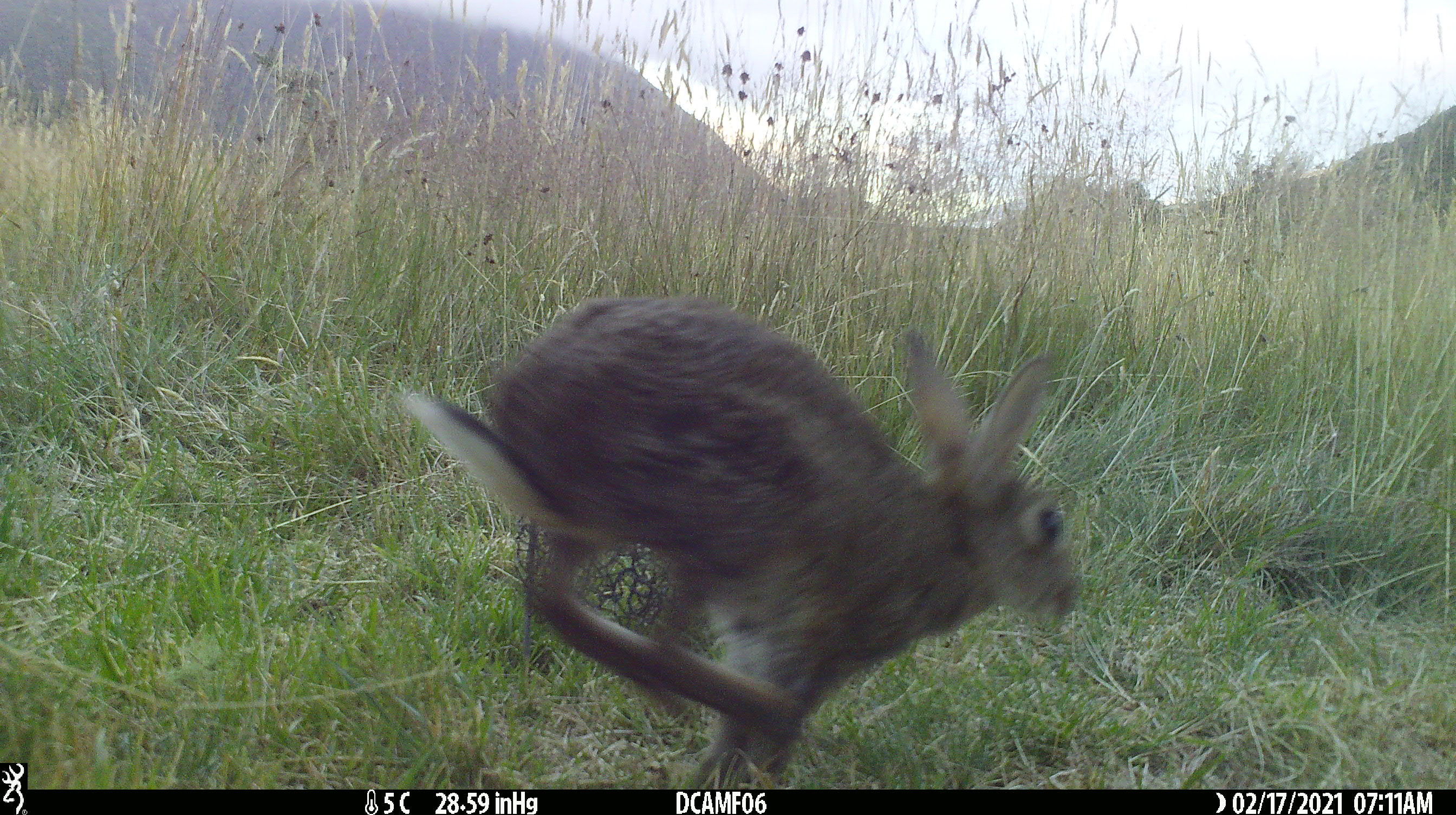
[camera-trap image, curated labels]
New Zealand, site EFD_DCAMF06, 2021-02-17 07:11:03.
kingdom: Animalia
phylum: Chordata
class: Mammalia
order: Lagomorpha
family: Leporidae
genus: Oryctolagus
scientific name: Oryctolagus cuniculus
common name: european rabbit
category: rabbit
Rabbit (european rabbit) (Oryctolagus cuniculus).